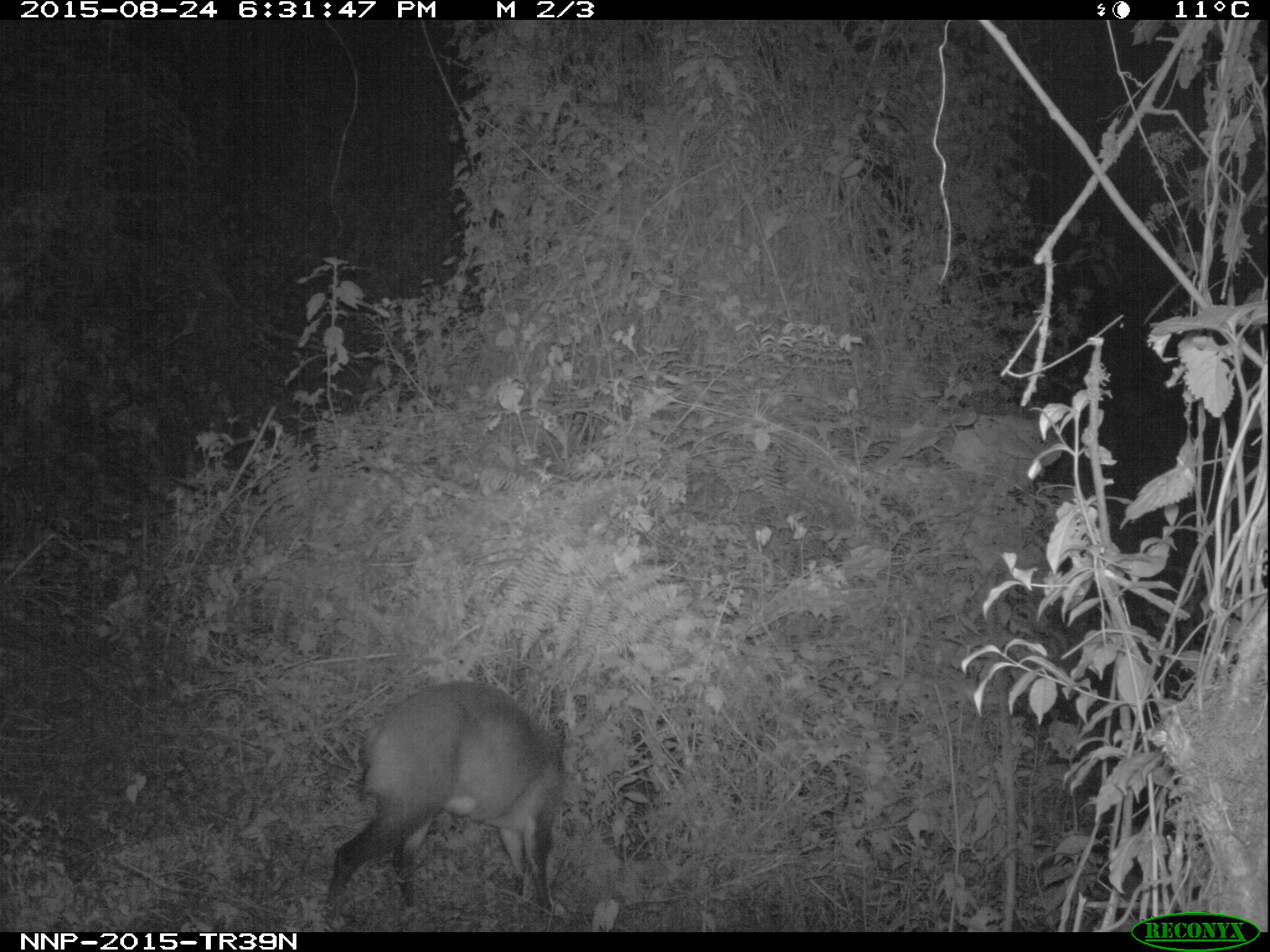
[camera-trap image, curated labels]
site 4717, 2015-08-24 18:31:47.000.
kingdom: Animalia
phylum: Chordata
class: Mammalia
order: Artiodactyla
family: Bovidae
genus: Cephalophus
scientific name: Cephalophus nigrifrons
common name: black-fronted duiker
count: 1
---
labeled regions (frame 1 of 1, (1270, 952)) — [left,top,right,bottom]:
cephalophus nigrifrons: [323,678,569,919]